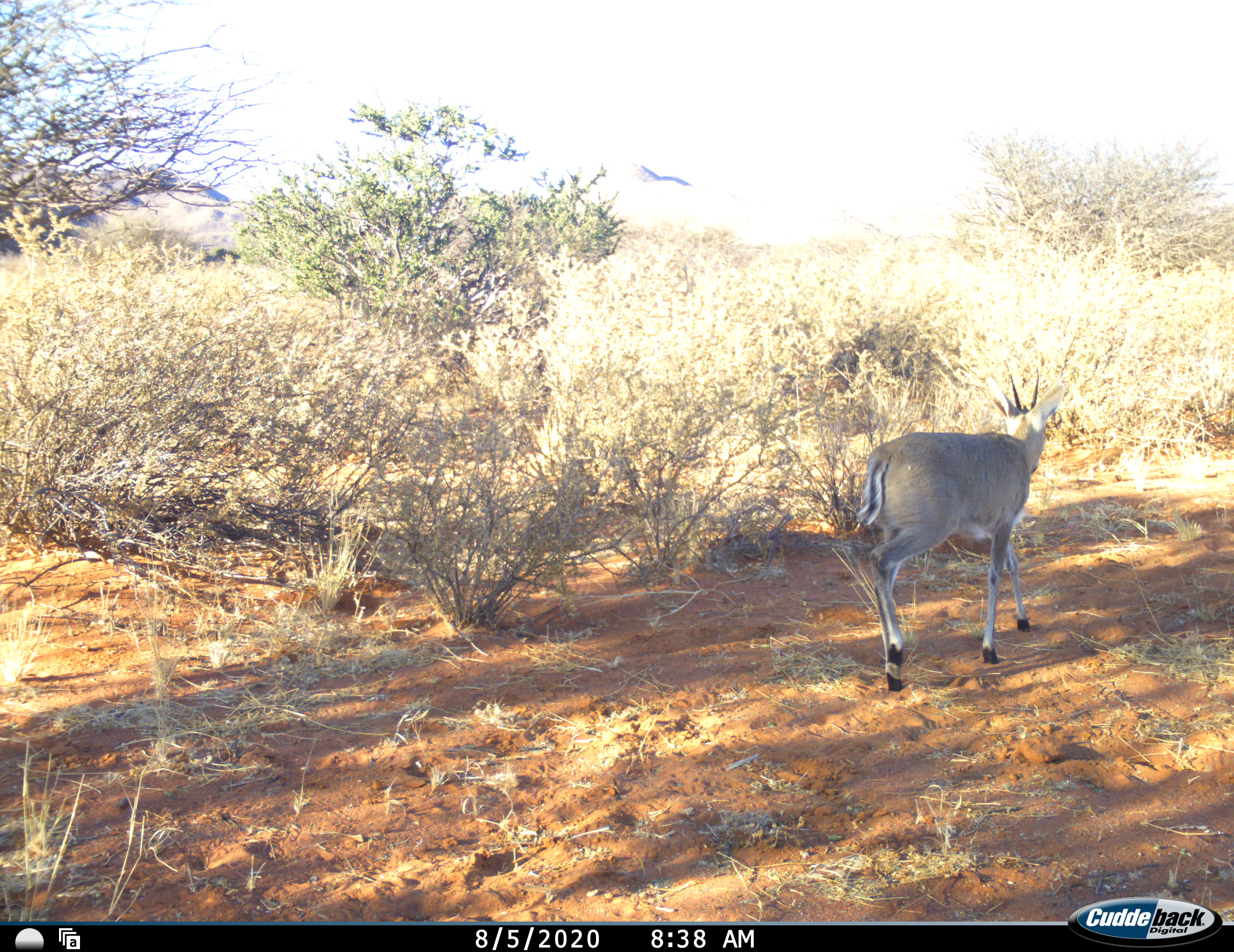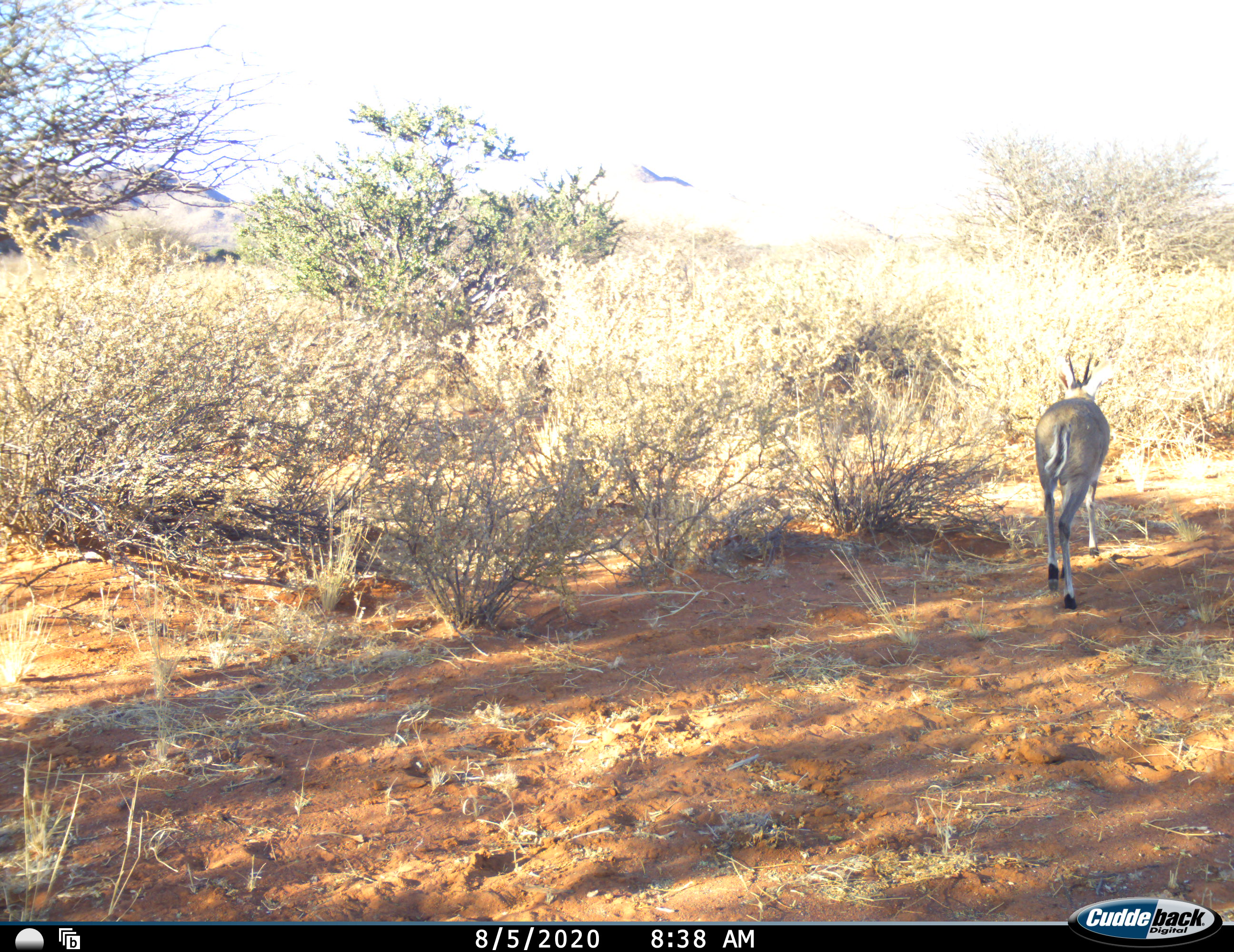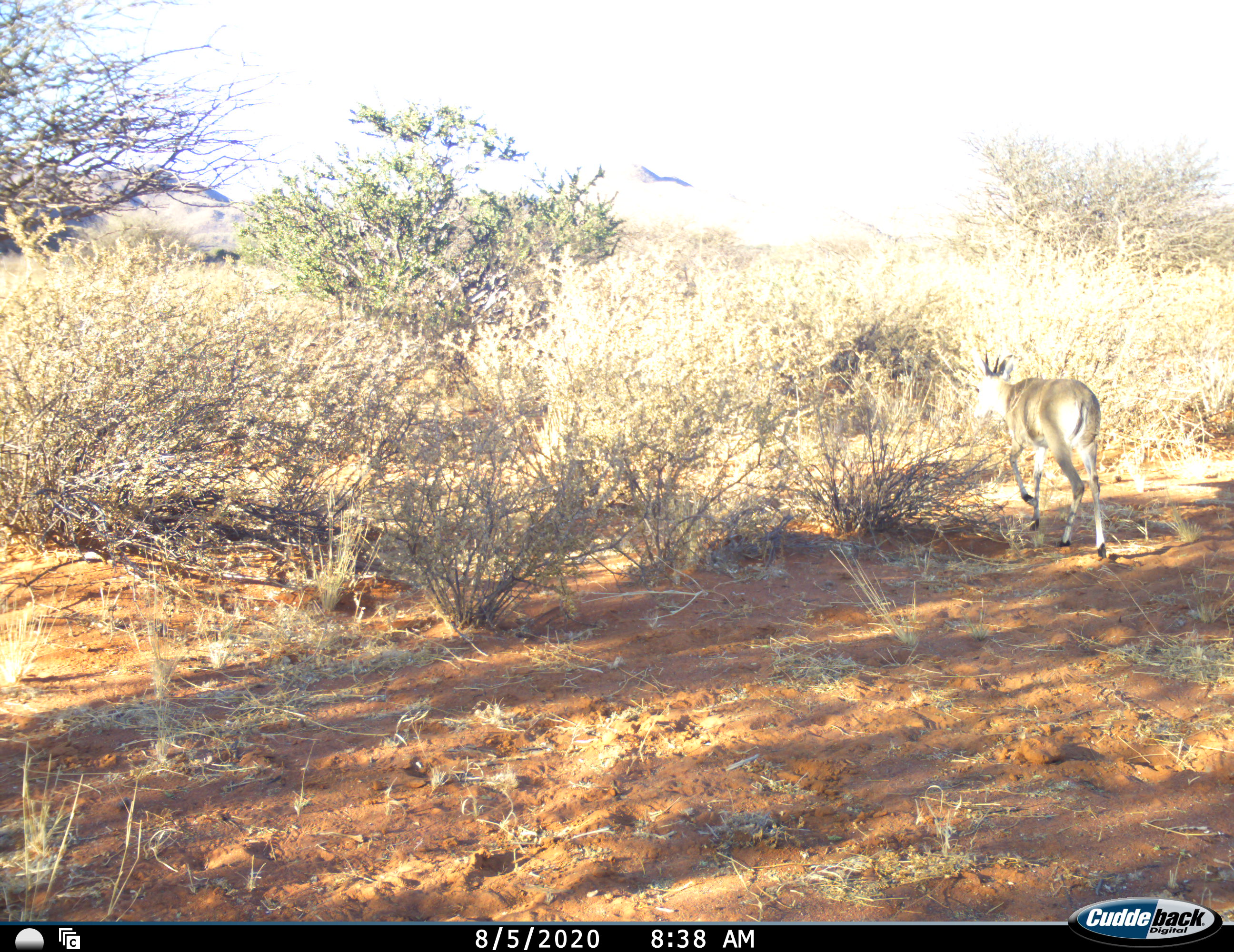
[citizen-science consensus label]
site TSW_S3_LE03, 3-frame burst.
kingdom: Animalia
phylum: Chordata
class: Mammalia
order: Artiodactyla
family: Bovidae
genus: Sylvicapra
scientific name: Sylvicapra grimmia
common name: common duiker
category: duikercommongrey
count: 1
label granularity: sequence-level